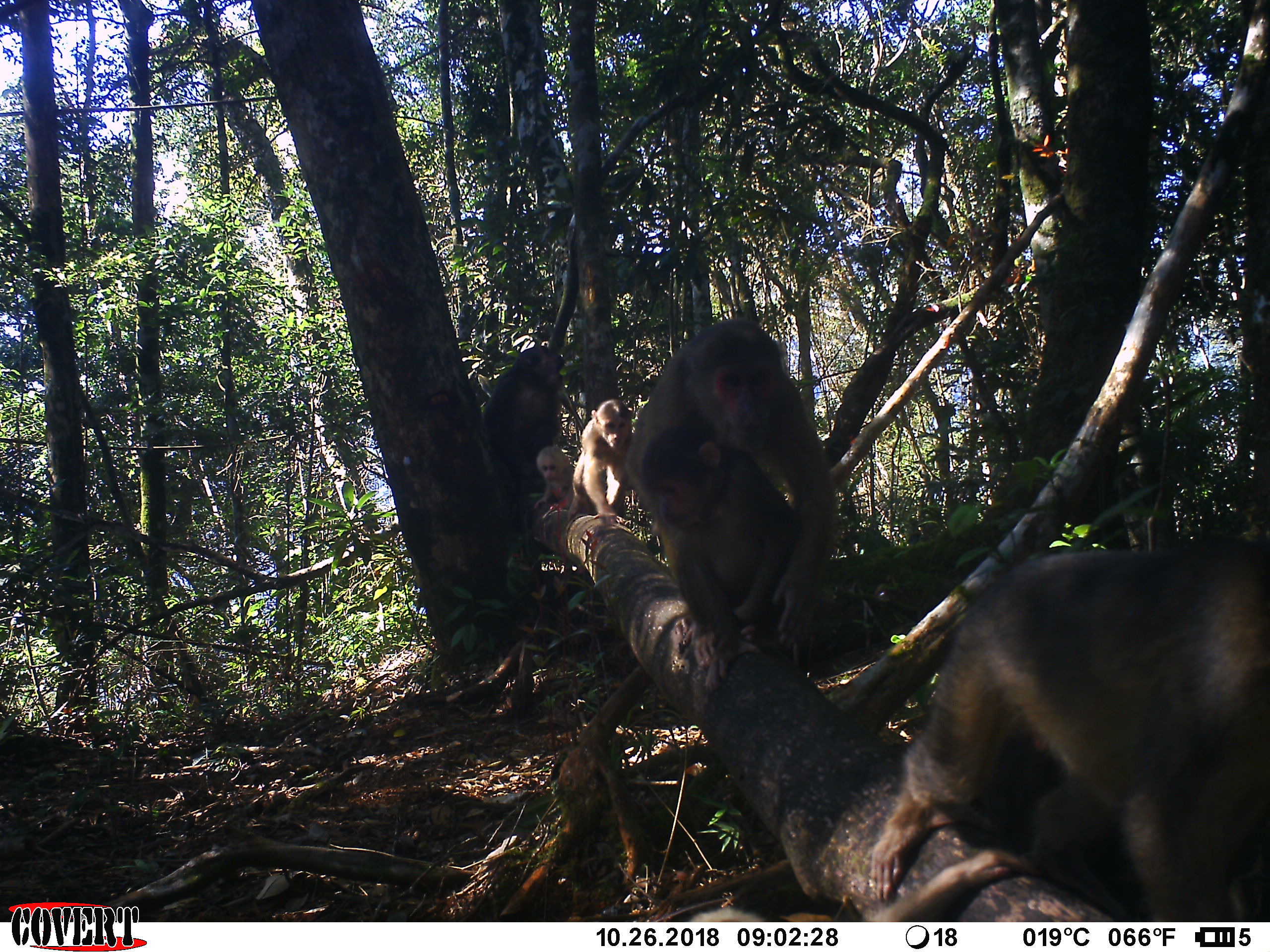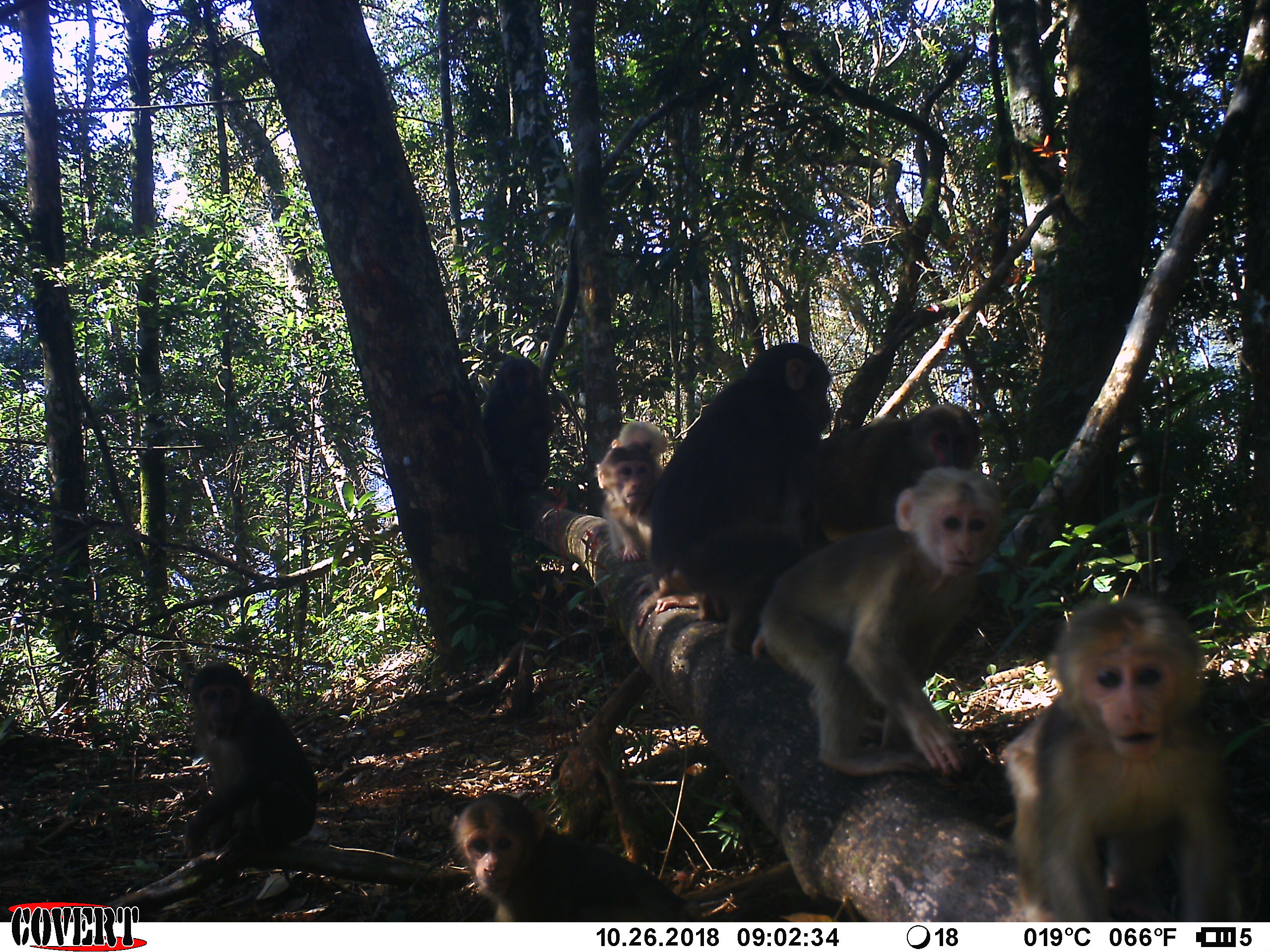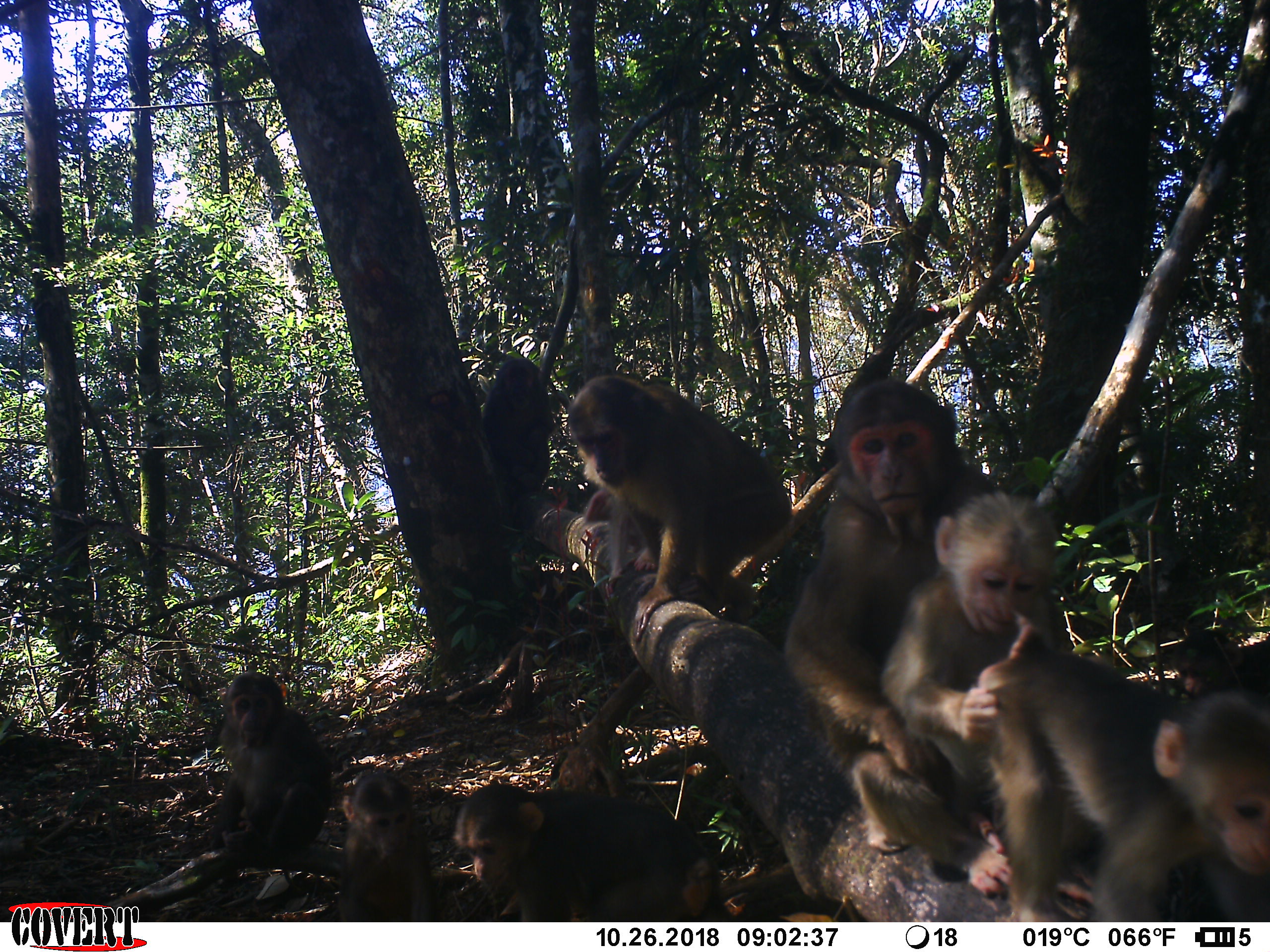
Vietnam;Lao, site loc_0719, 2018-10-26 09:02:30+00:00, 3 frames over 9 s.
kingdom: Animalia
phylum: Chordata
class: Mammalia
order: Primates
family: Cercopithecidae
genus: Macaca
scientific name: Macaca arctoides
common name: stump-tailed macaque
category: stump tailed macaque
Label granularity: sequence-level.